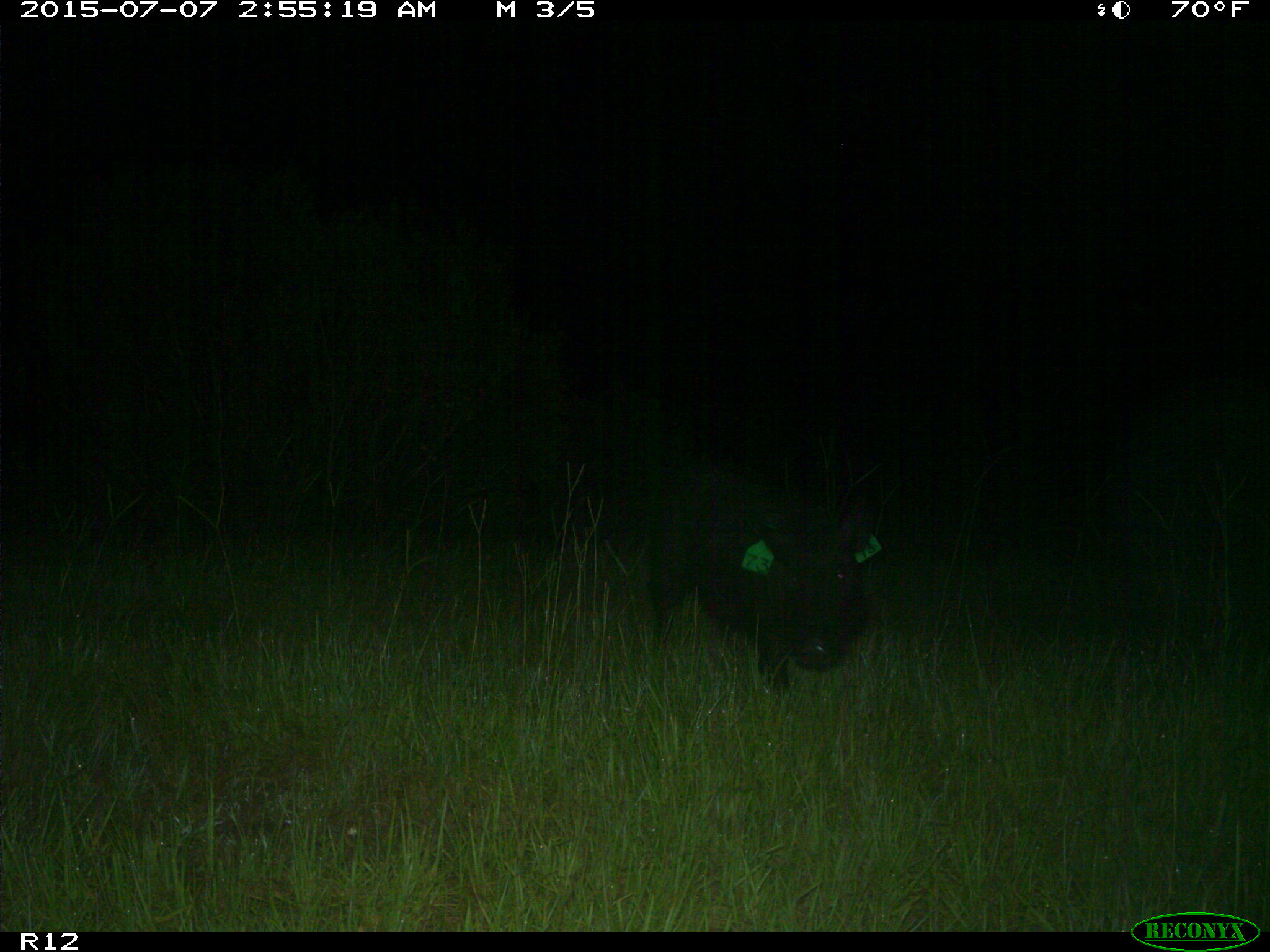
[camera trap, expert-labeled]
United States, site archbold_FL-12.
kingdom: Animalia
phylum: Chordata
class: Mammalia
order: Artiodactyla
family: Suidae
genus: Sus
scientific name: Sus scrofa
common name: wild boar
Sus scrofa (wild boar).